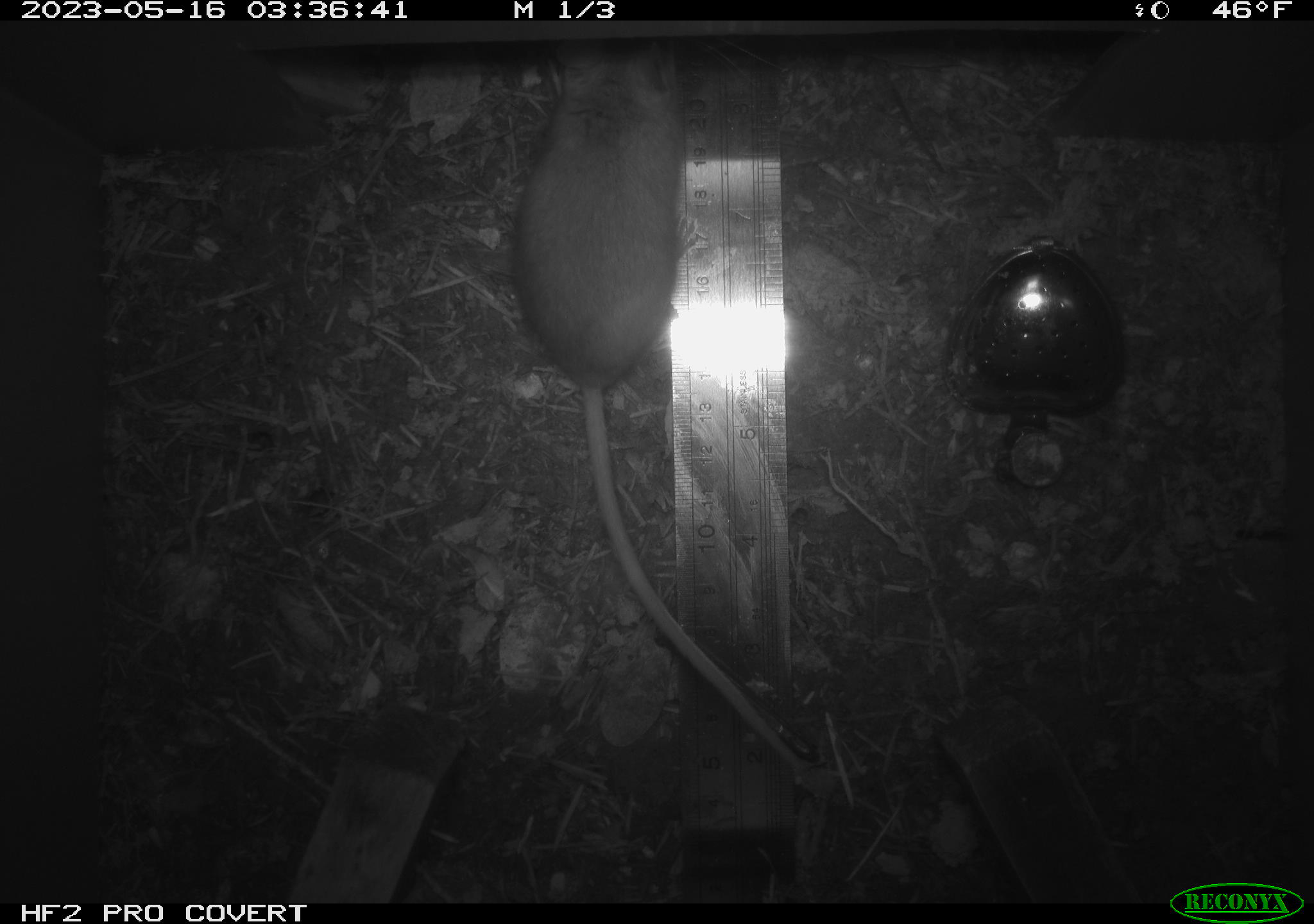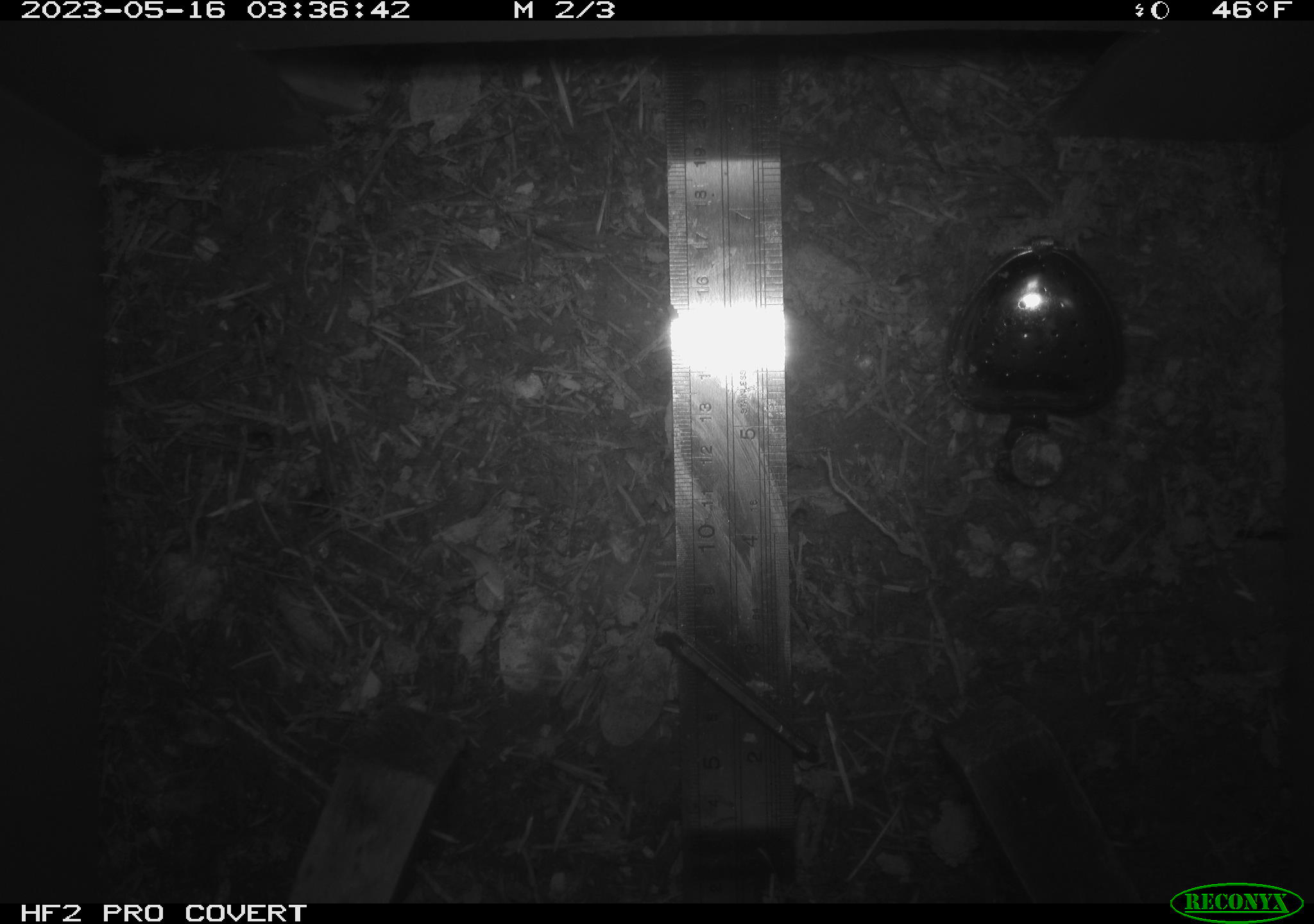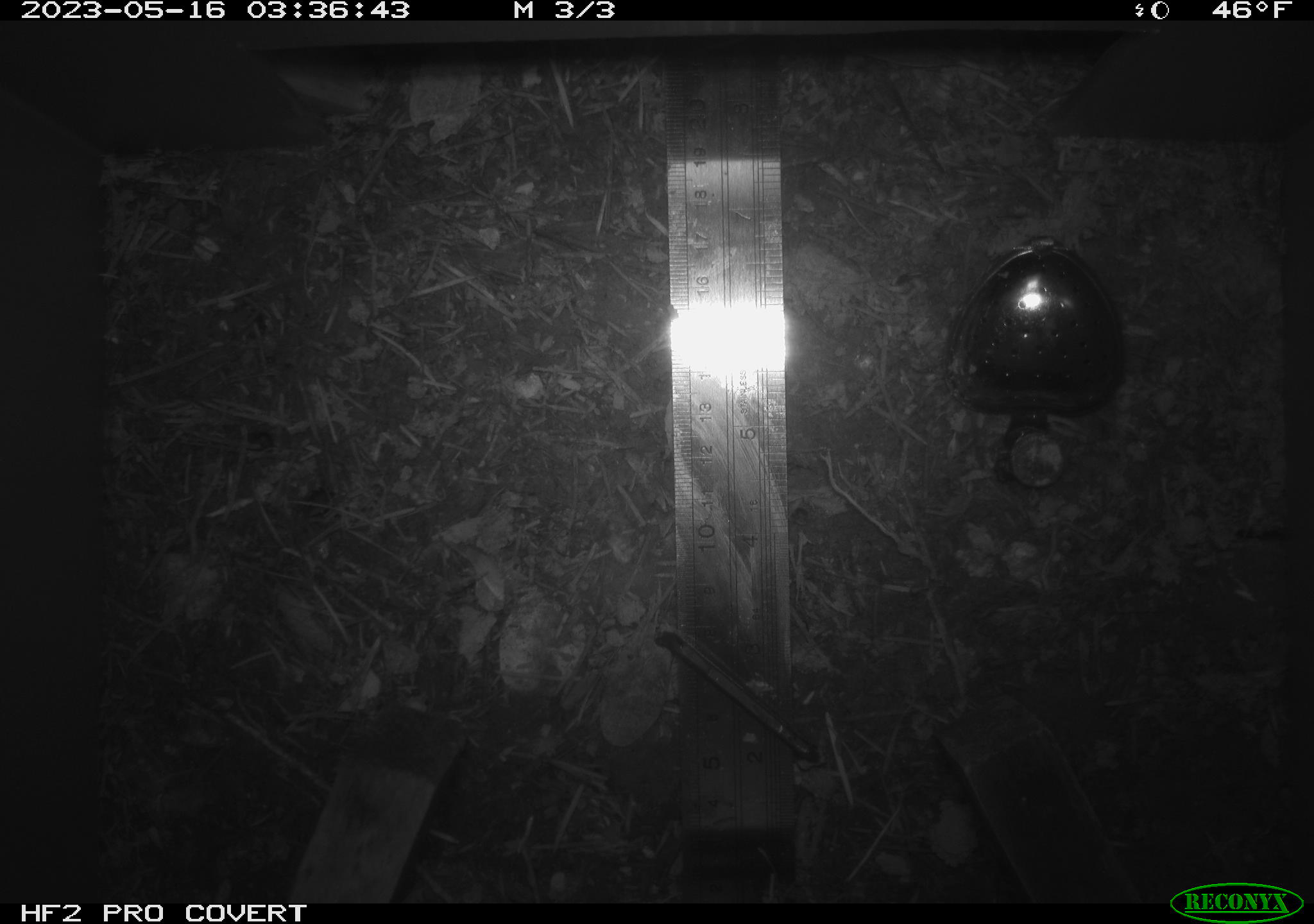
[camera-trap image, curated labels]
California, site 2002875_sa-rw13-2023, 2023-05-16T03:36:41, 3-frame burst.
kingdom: Animalia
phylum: Chordata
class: Mammalia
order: Rodentia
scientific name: Rodentia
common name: mouse species